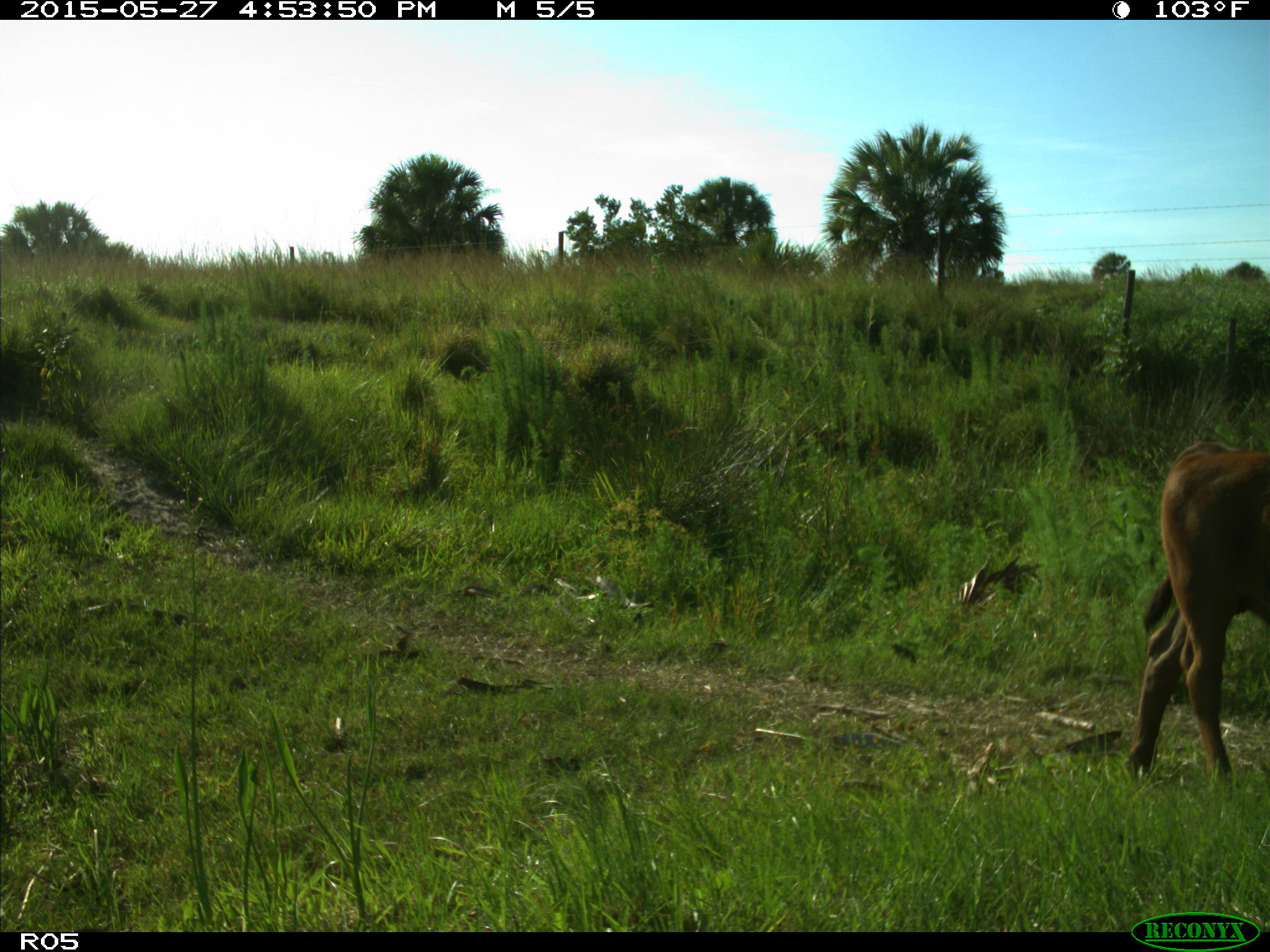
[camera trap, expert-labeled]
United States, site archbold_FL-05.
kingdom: Animalia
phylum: Chordata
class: Mammalia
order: Artiodactyla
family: Bovidae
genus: Bos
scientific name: Bos taurus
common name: domestic cow